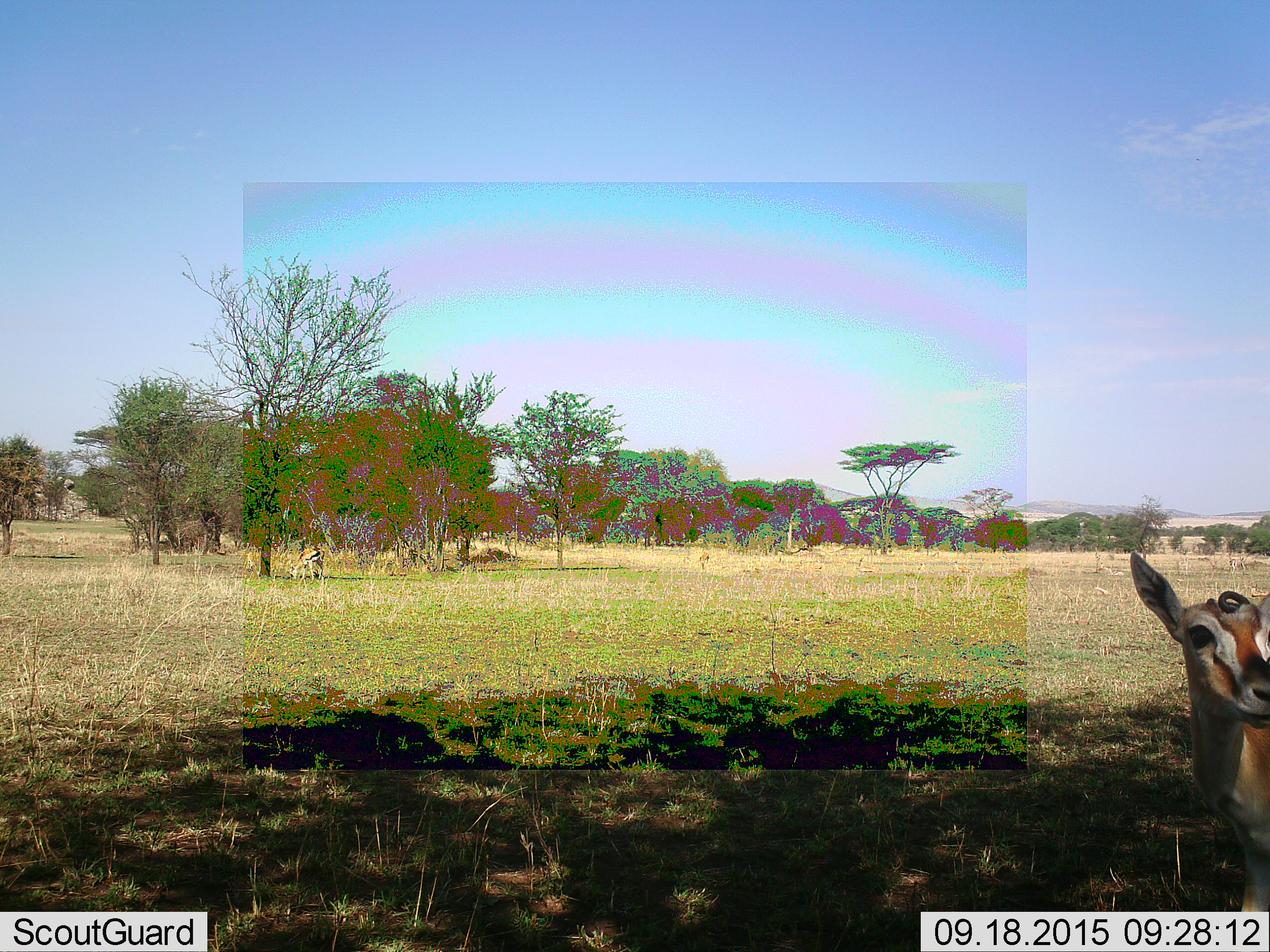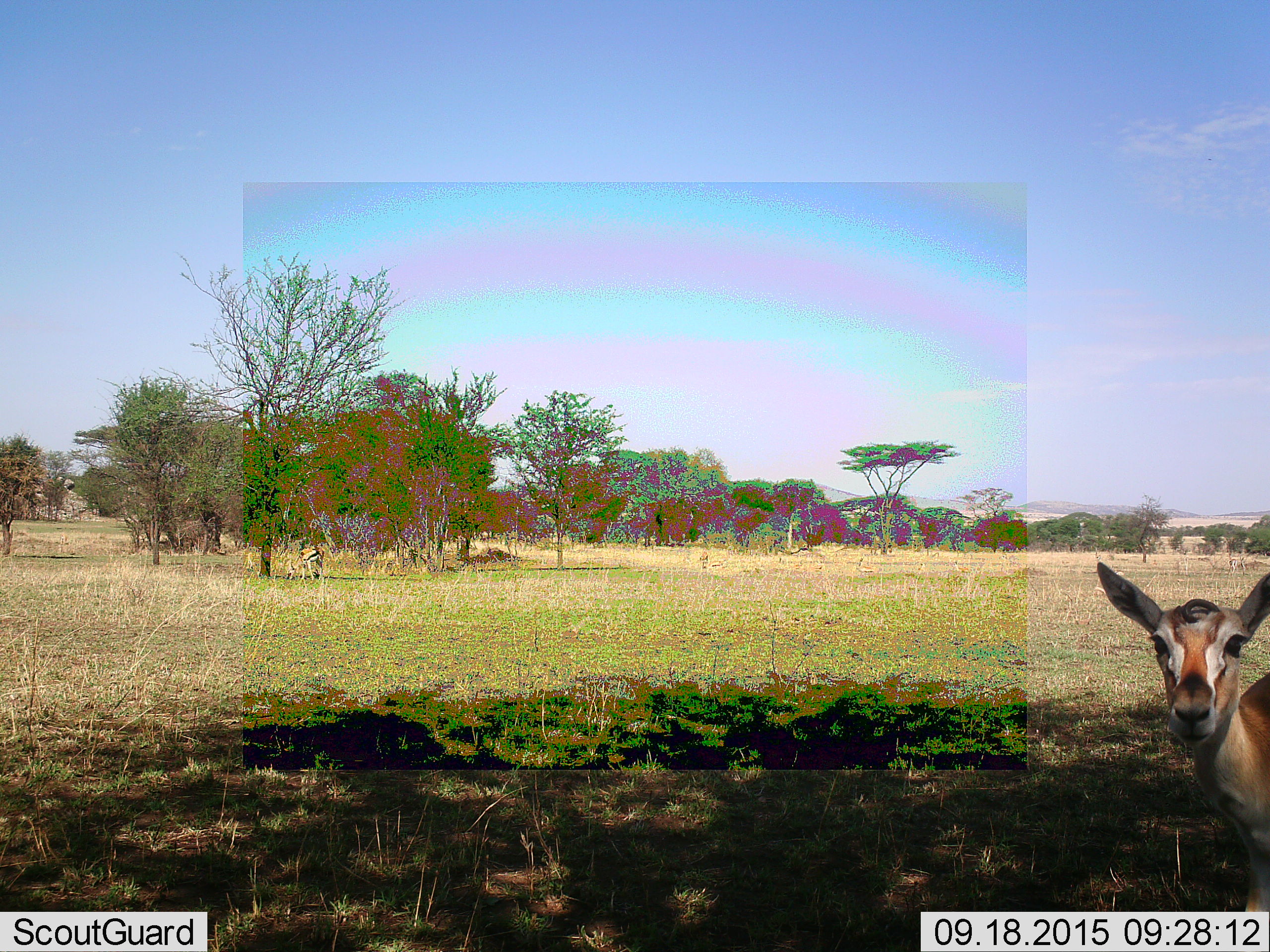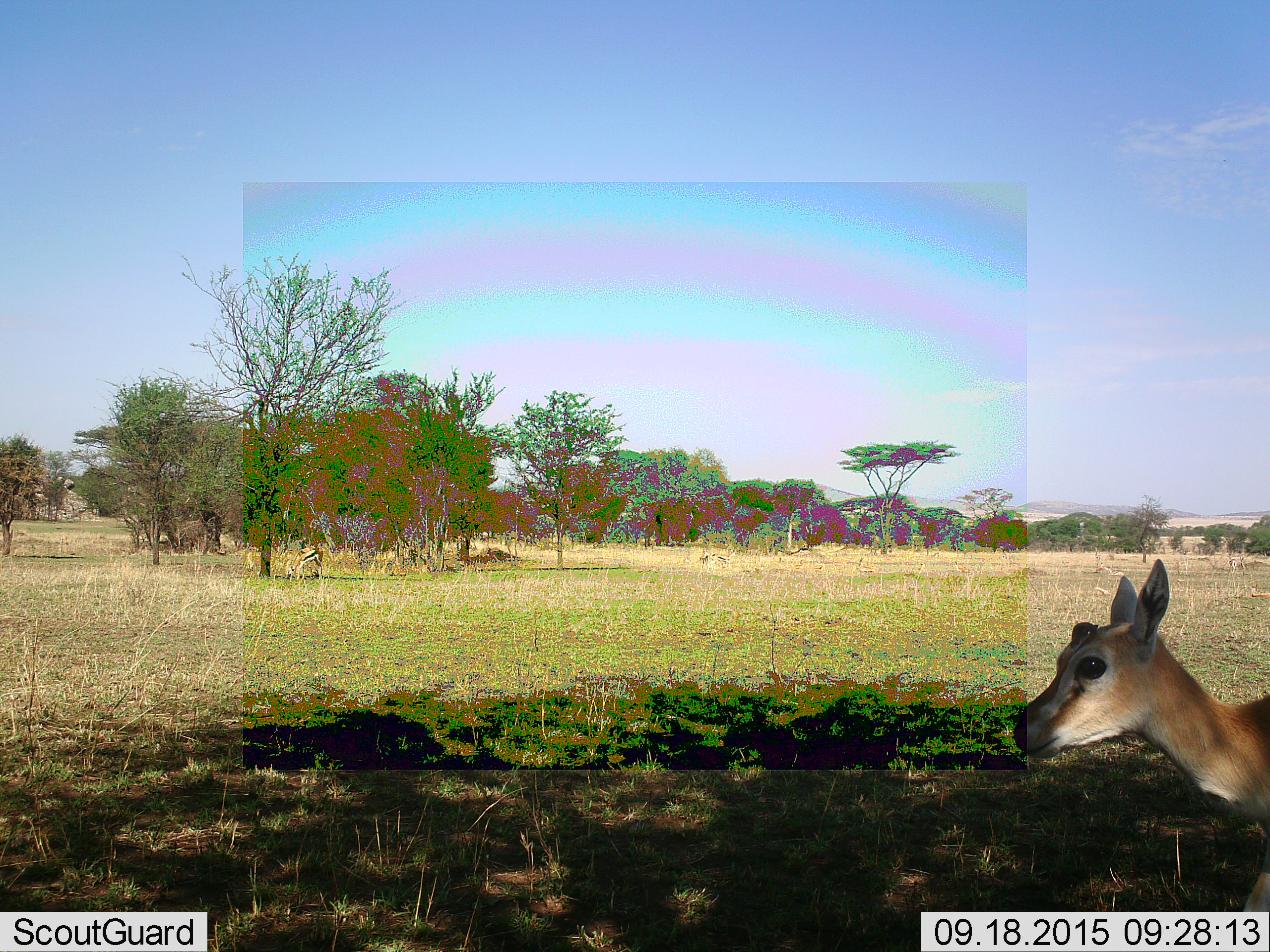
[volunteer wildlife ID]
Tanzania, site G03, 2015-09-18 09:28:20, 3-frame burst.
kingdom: Animalia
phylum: Chordata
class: Mammalia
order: Artiodactyla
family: Bovidae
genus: Eudorcas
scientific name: Eudorcas thomsonii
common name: thomson's gazelle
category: gazellethomsons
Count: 2.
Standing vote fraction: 82%.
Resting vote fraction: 9%.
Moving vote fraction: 45%.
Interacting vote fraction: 0%.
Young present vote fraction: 27%.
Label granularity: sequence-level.